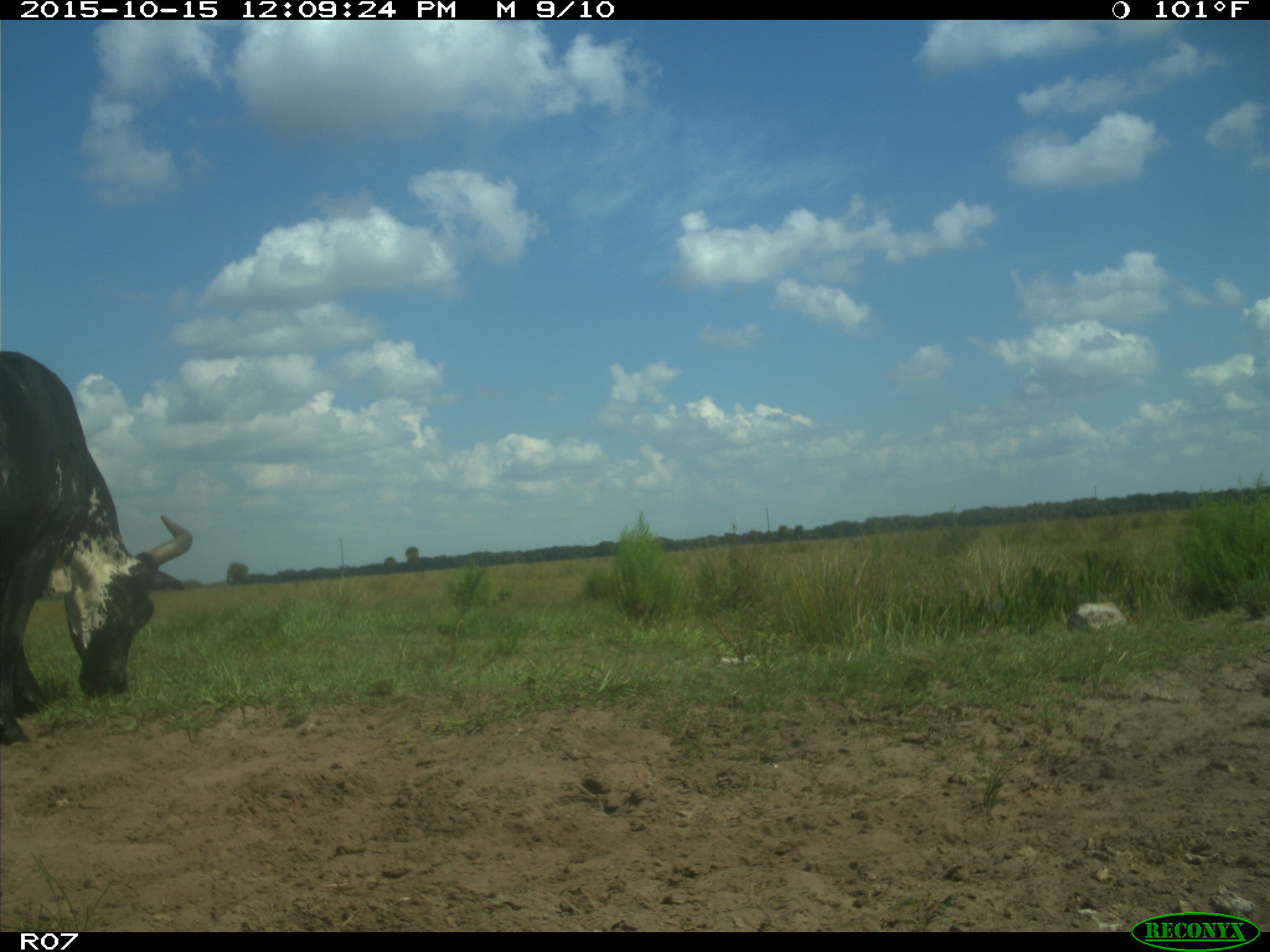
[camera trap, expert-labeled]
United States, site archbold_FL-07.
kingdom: Animalia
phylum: Chordata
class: Mammalia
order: Artiodactyla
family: Bovidae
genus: Bos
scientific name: Bos taurus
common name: domestic cow